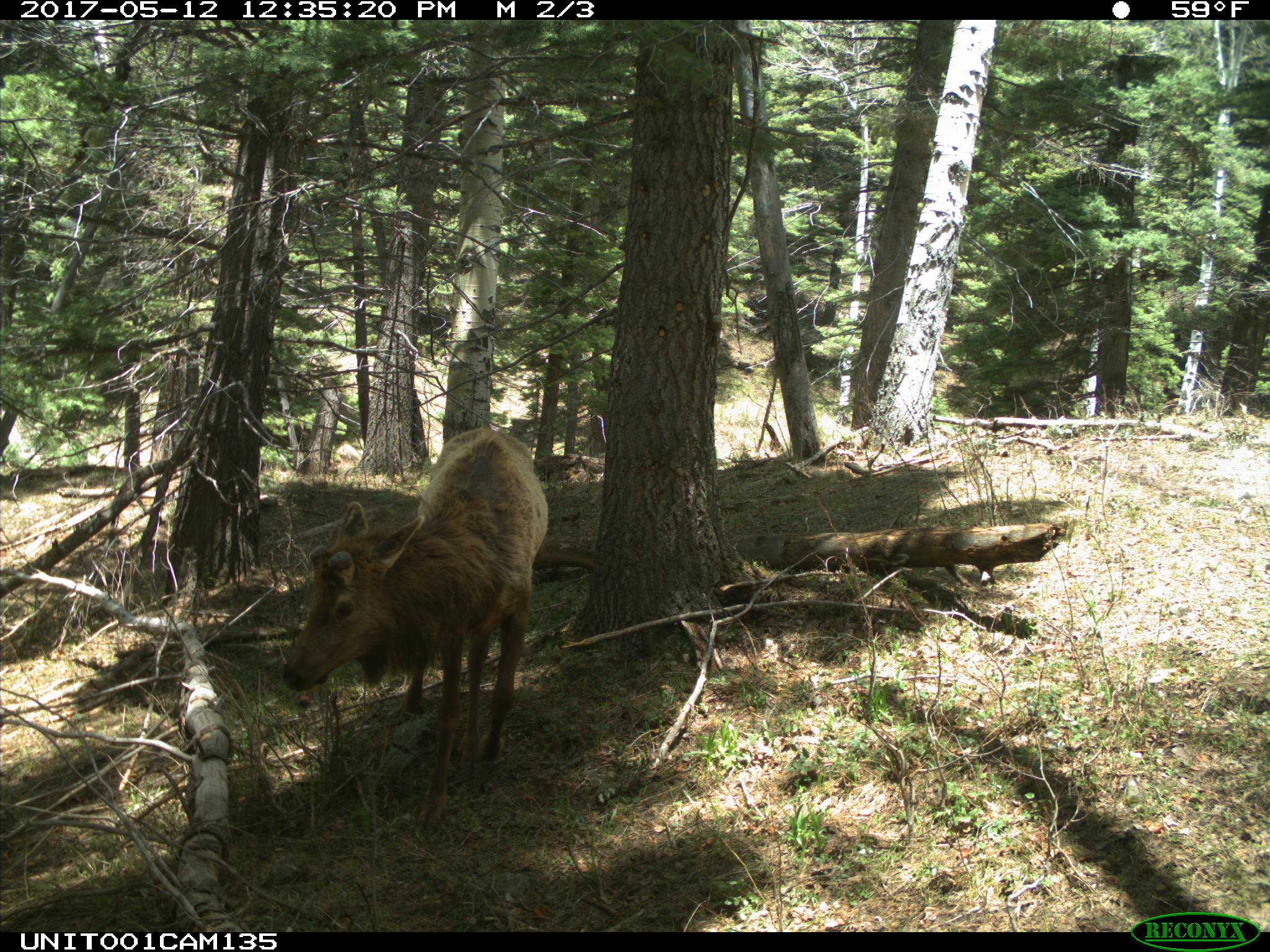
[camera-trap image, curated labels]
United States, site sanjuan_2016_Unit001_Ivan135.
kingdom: Animalia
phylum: Chordata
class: Mammalia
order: Artiodactyla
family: Cervidae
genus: Cervus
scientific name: Cervus elaphus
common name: red deer